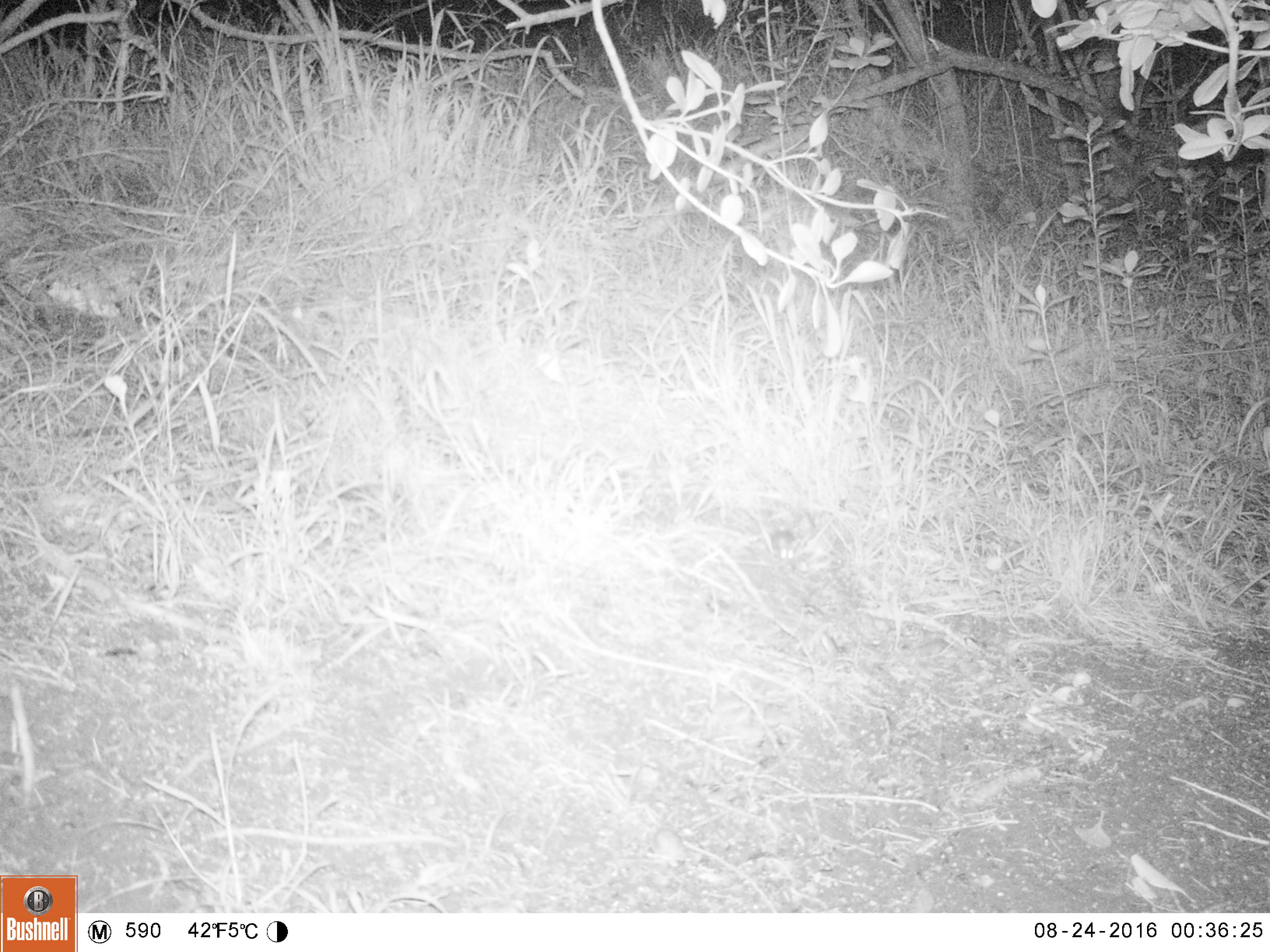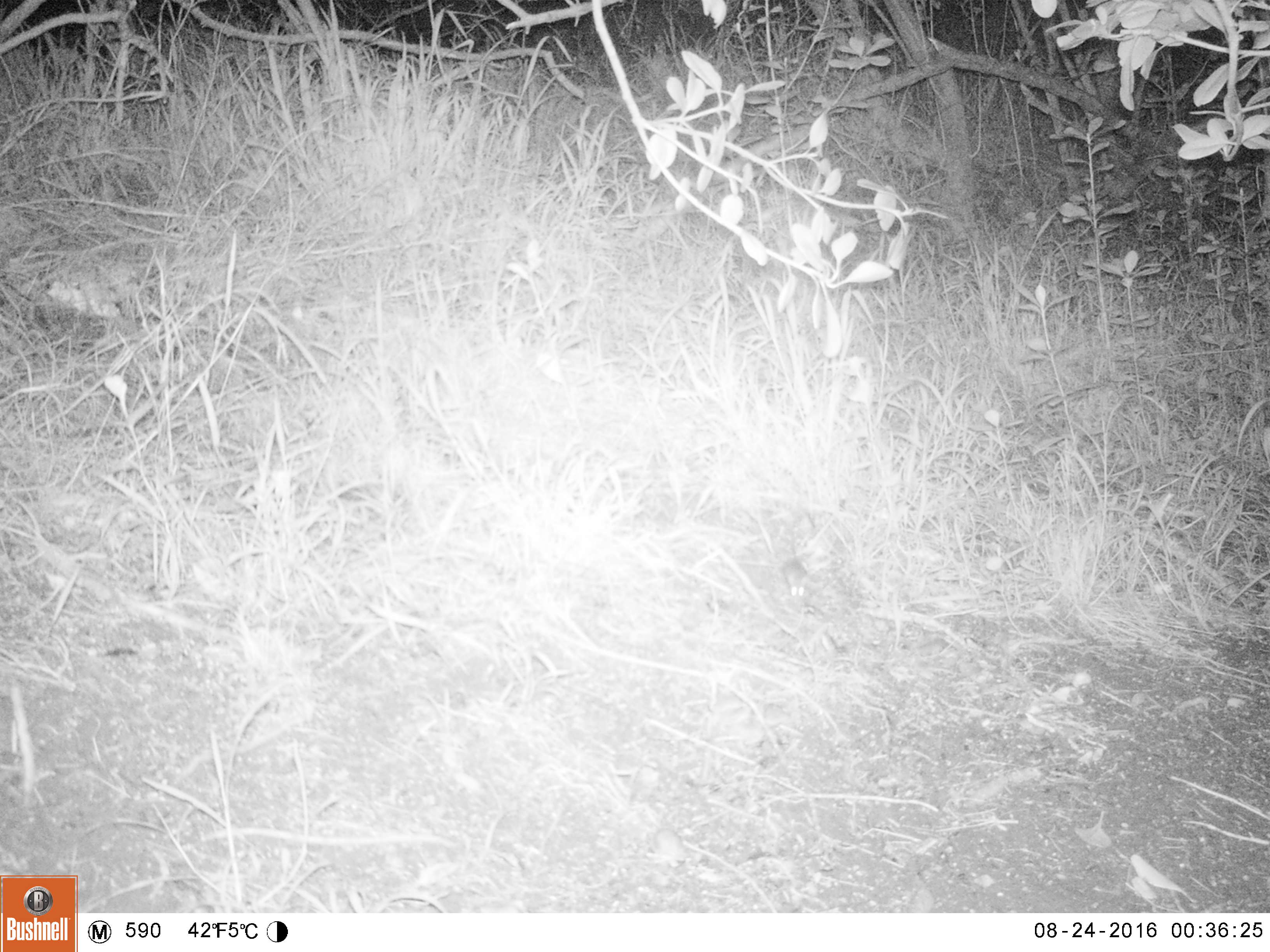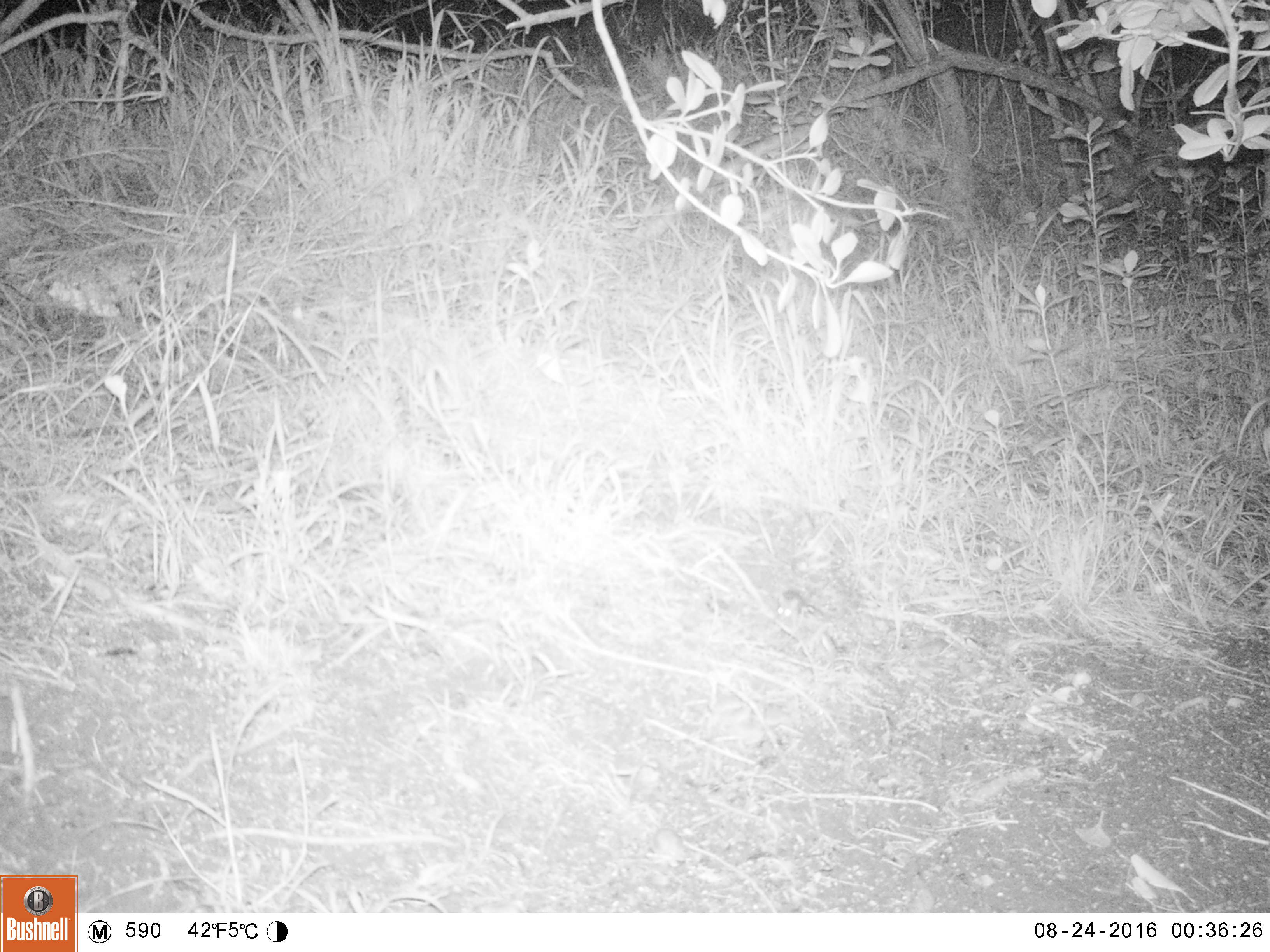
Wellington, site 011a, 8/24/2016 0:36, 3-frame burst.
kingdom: Animalia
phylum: Chordata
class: Mammalia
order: Rodentia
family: Muridae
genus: Mus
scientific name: Mus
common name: mouse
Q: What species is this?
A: Mouse (Mus).